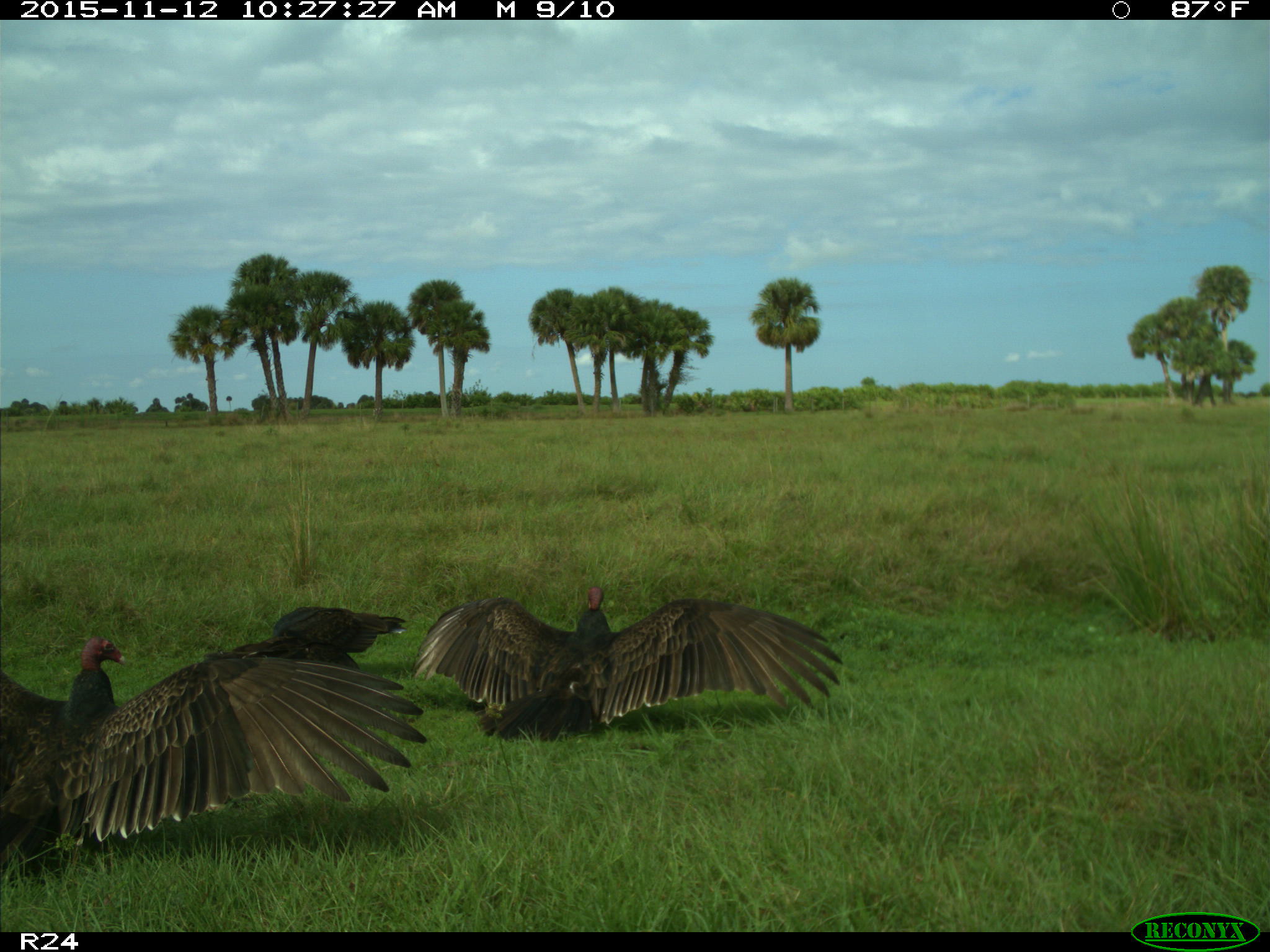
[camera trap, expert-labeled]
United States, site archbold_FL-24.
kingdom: Animalia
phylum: Chordata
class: Aves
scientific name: Aves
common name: birds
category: unidentified bird